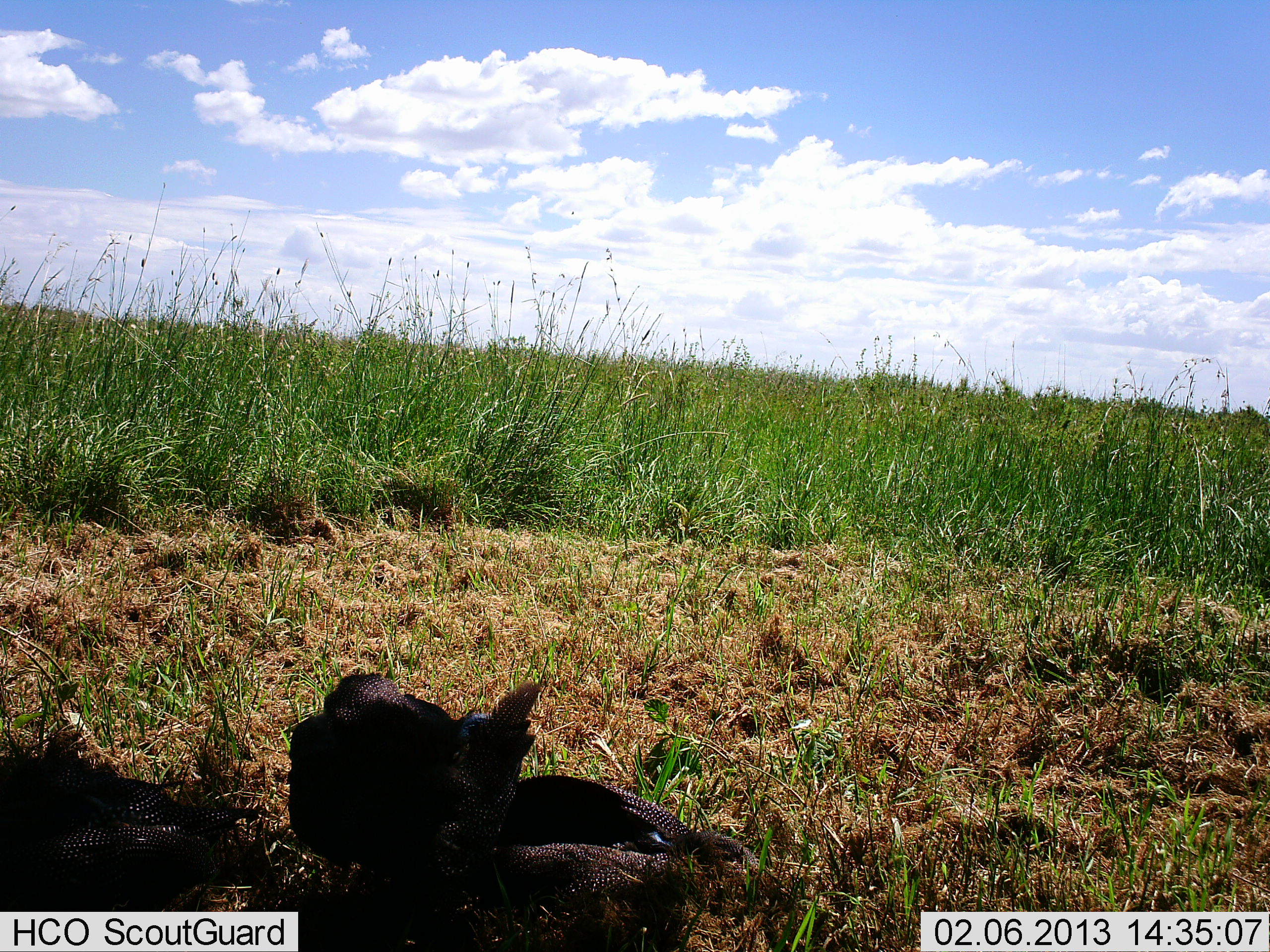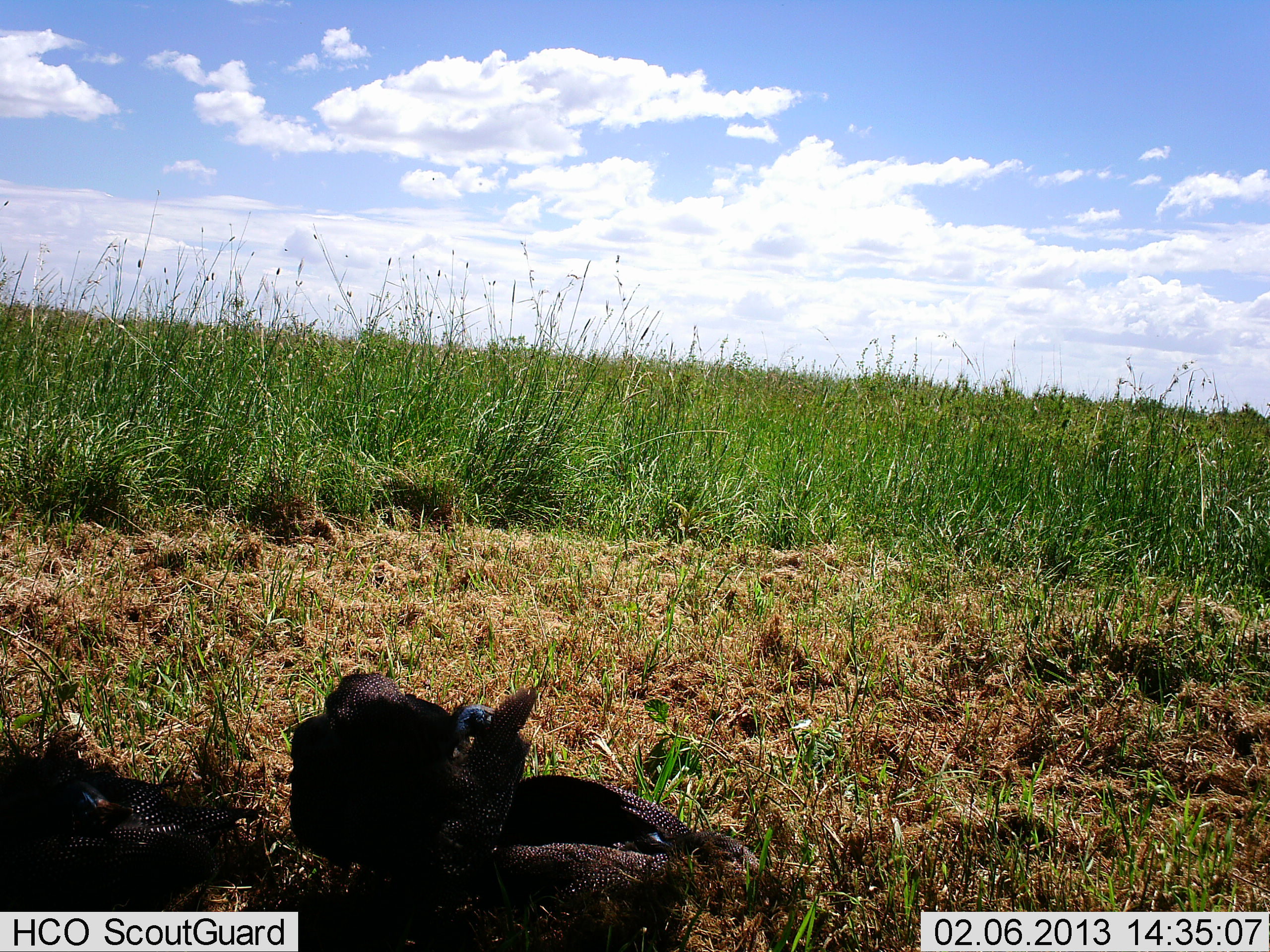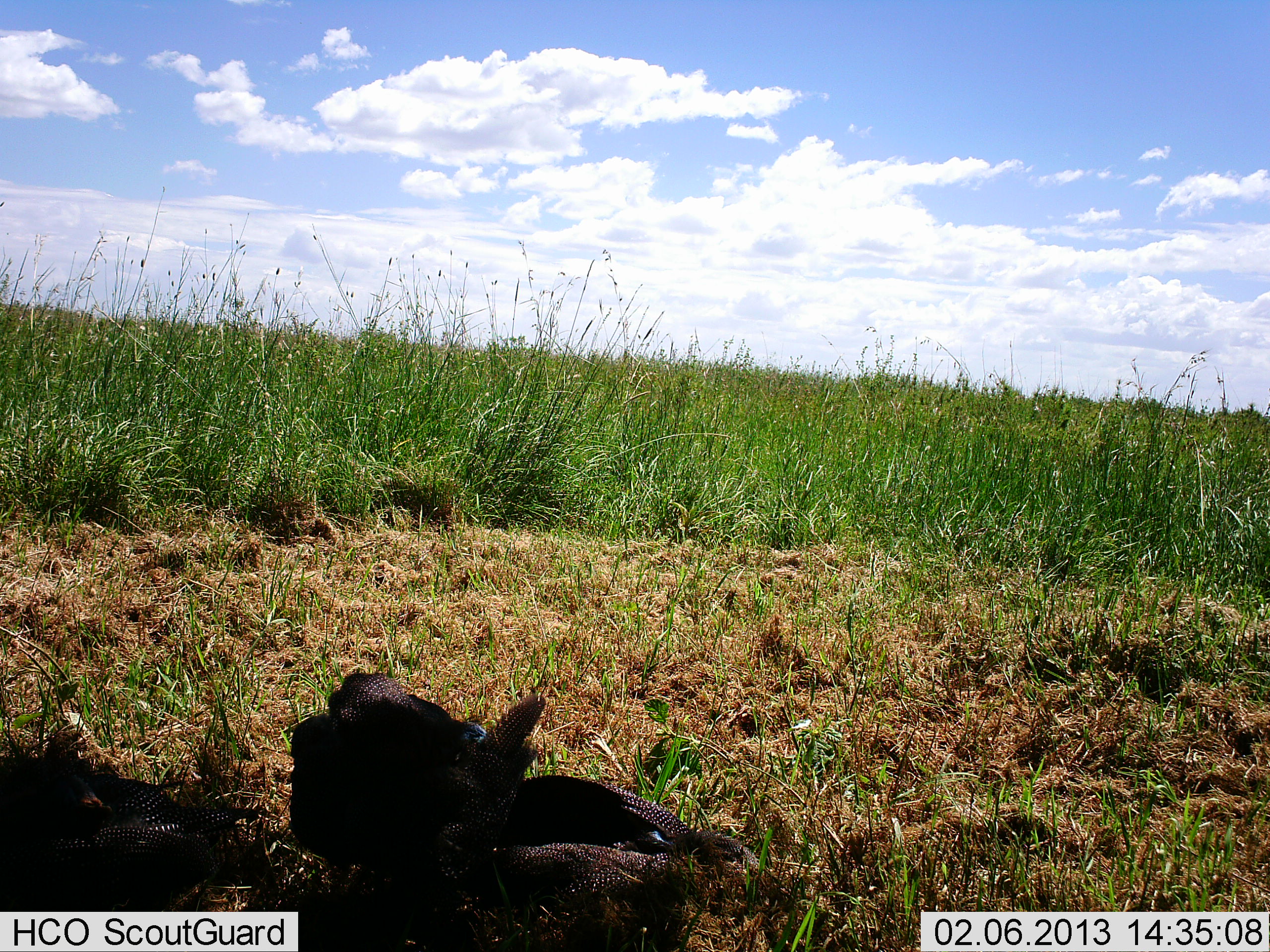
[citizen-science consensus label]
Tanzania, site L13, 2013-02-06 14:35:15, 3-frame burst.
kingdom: Animalia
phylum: Chordata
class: Aves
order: Galliformes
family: Numididae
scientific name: Numididae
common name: guinea fowl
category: guineafowl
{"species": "guineafowl (guinea fowl) (Numididae)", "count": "3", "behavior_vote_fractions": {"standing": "45%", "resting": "69%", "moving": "3%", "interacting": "10%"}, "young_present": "0%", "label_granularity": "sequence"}